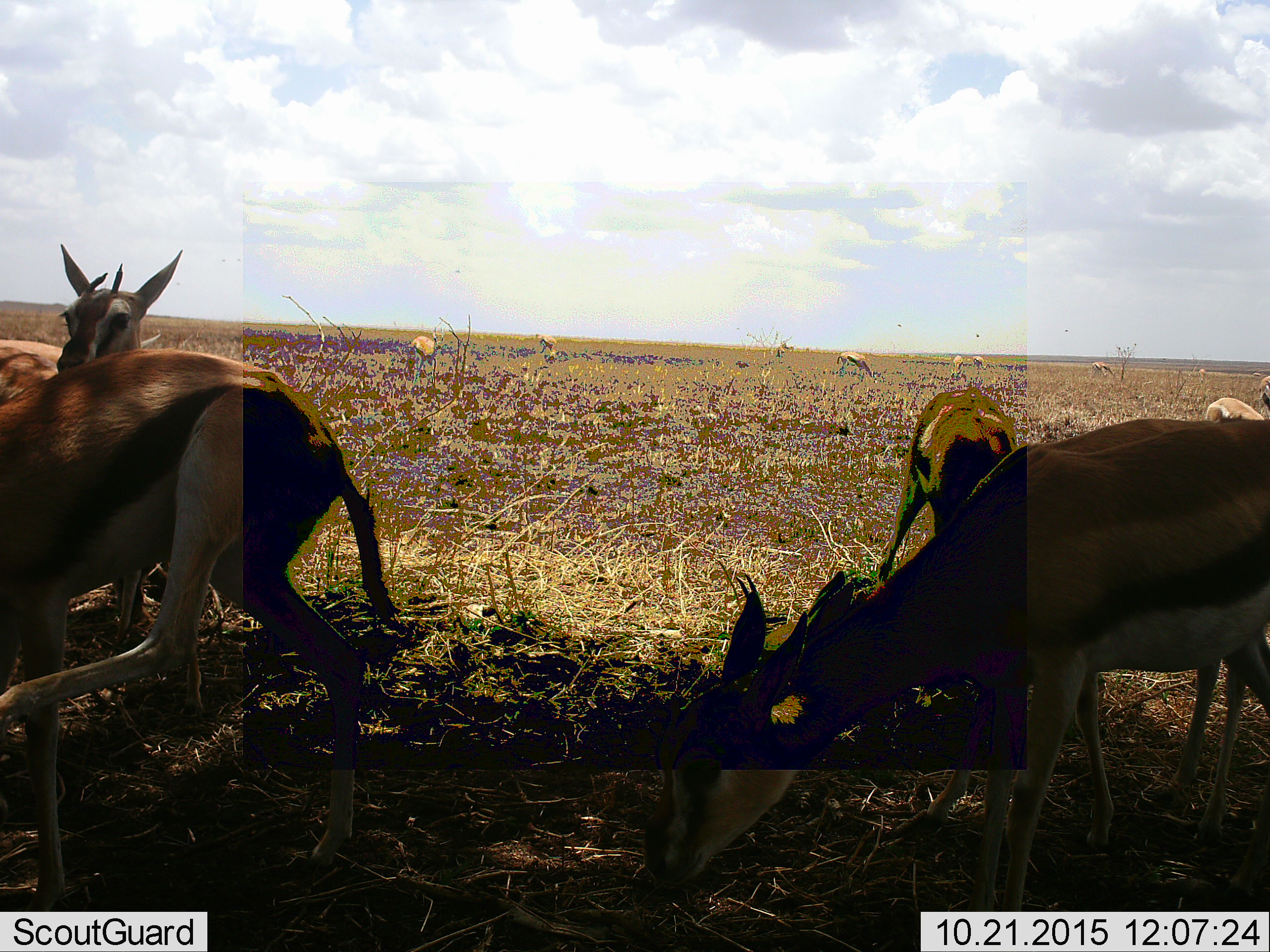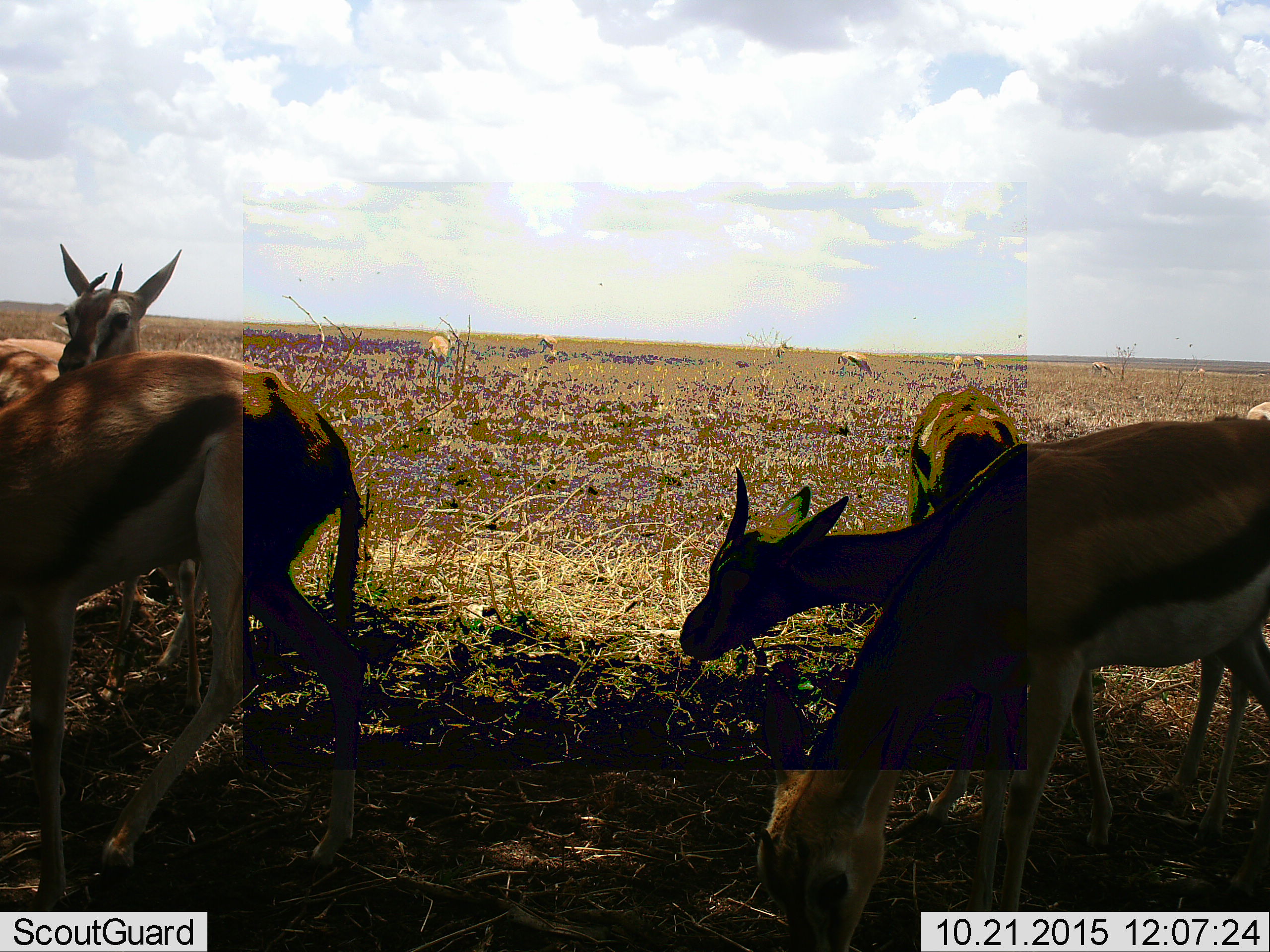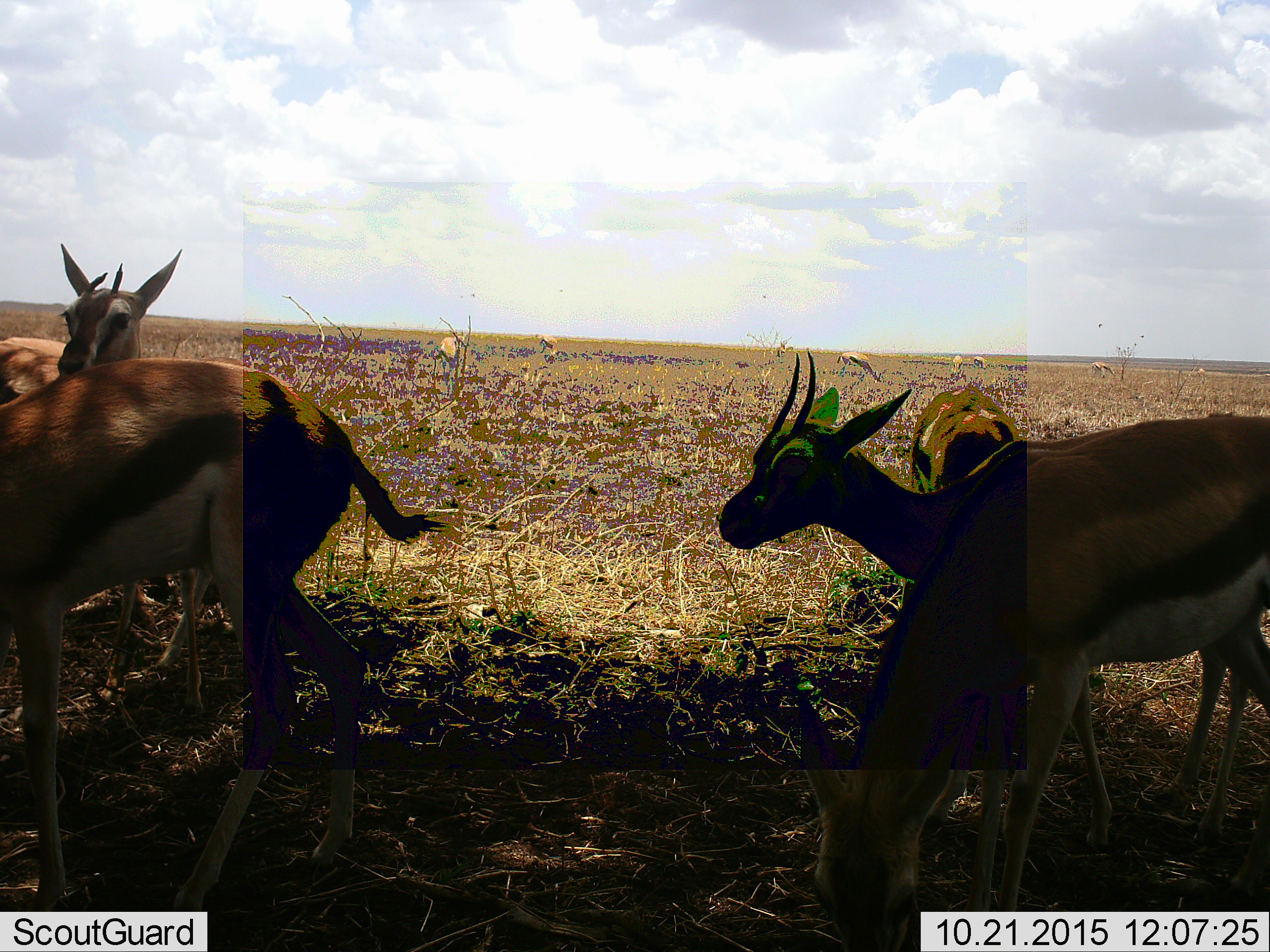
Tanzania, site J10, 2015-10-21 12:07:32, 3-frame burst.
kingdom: Animalia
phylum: Chordata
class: Mammalia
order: Artiodactyla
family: Bovidae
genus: Eudorcas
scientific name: Eudorcas thomsonii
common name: thomson's gazelle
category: gazellethomsons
Gazellethomsons (thomson's gazelle) (Eudorcas thomsonii), count 11-50. Behavior (volunteer vote fractions): standing 100%, resting 11%, moving 78%, interacting 11%. Young present (vote fraction): 0%. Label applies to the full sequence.